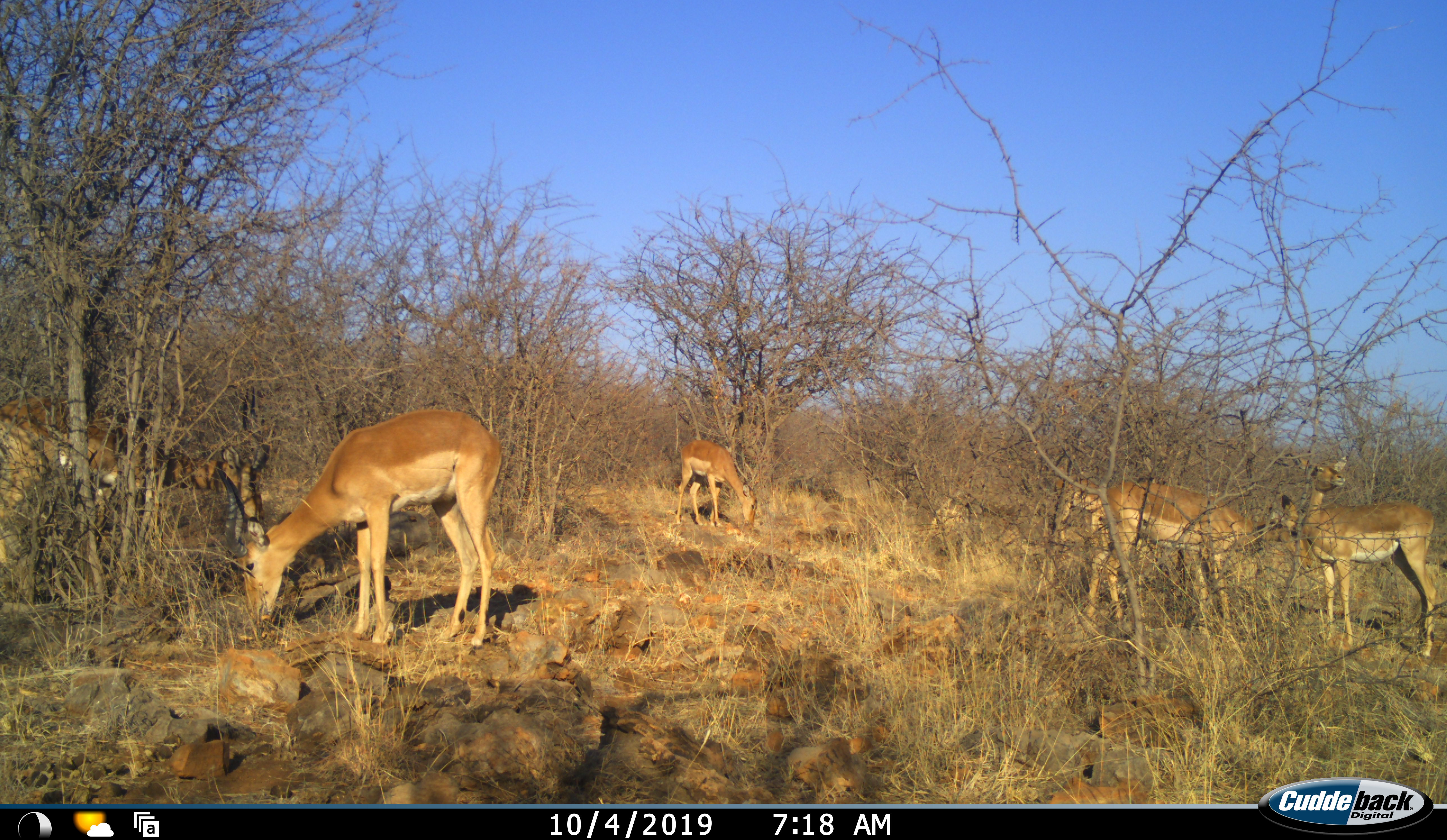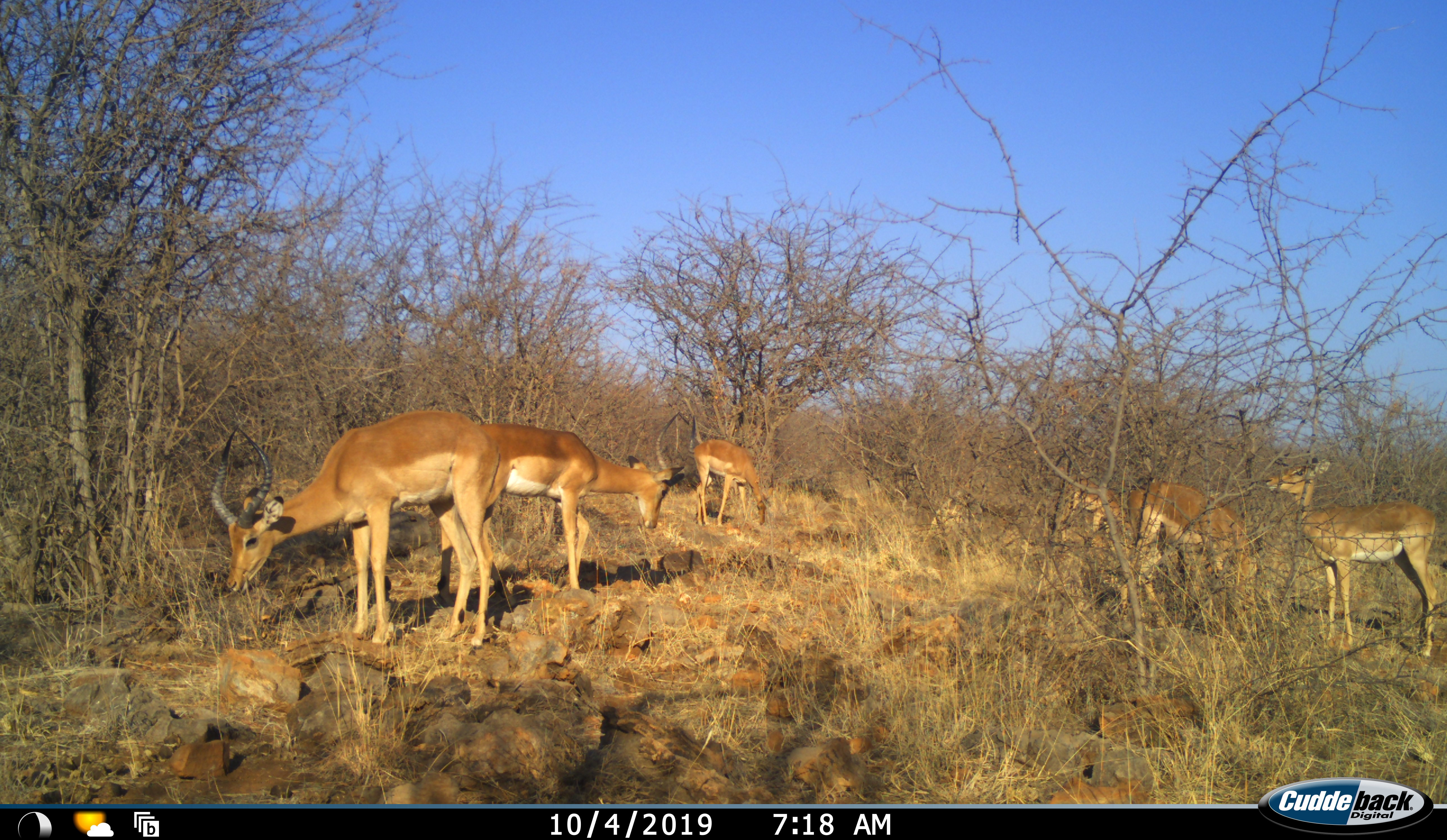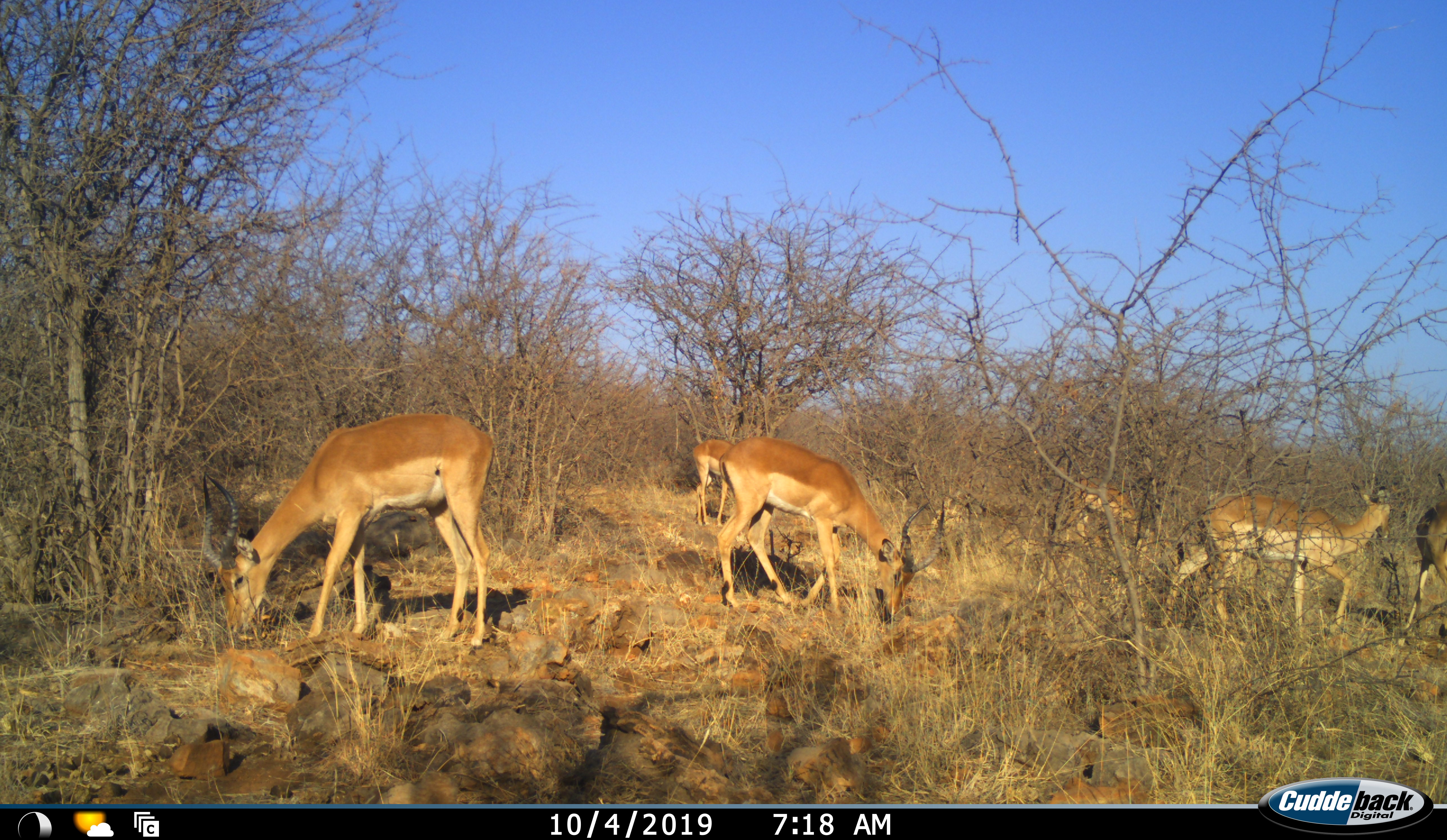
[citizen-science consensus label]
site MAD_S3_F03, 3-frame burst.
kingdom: Animalia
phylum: Chordata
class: Mammalia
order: Artiodactyla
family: Bovidae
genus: Aepyceros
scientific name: Aepyceros melampus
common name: impala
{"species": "impala (Aepyceros melampus)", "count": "6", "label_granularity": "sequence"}